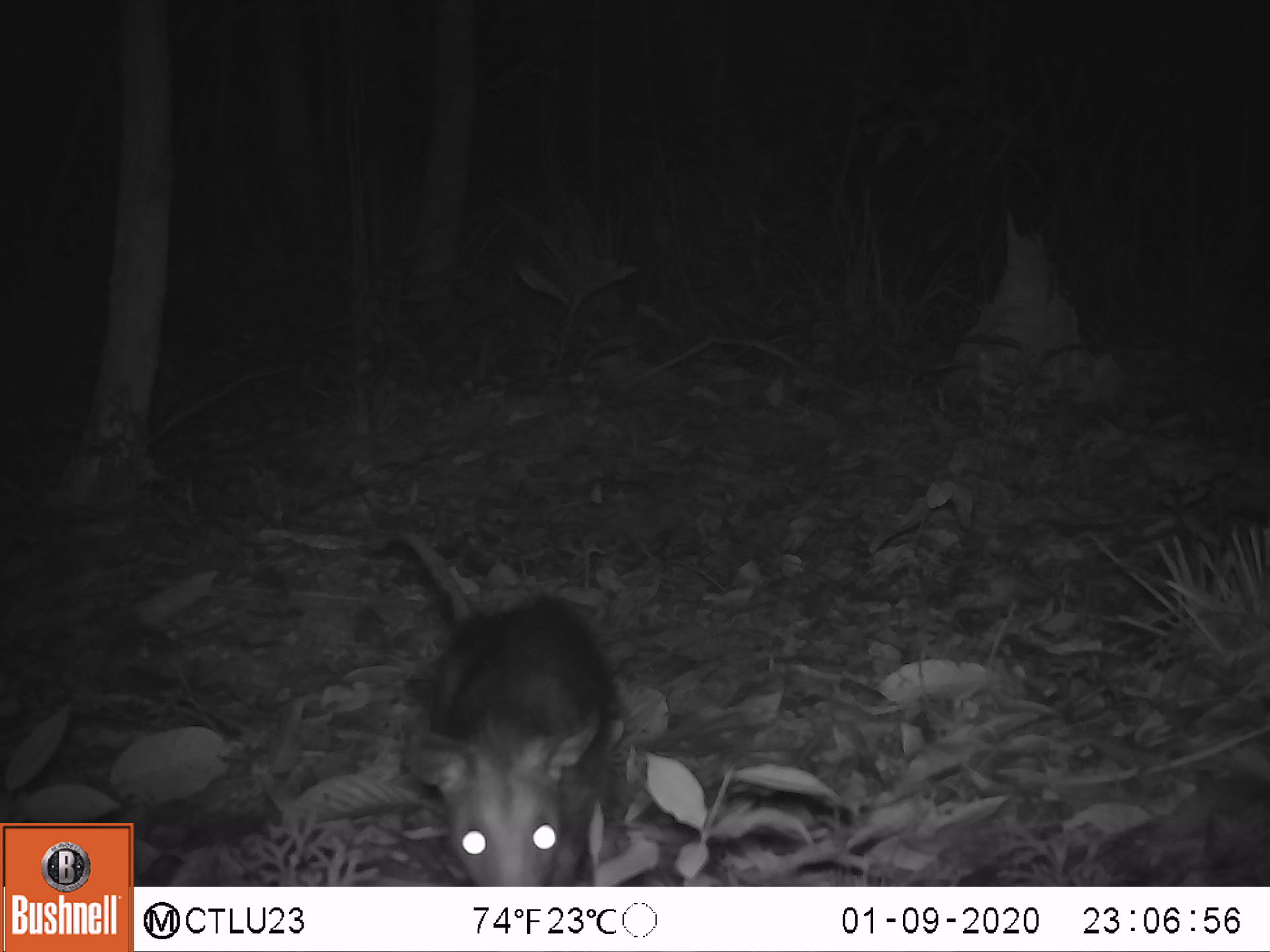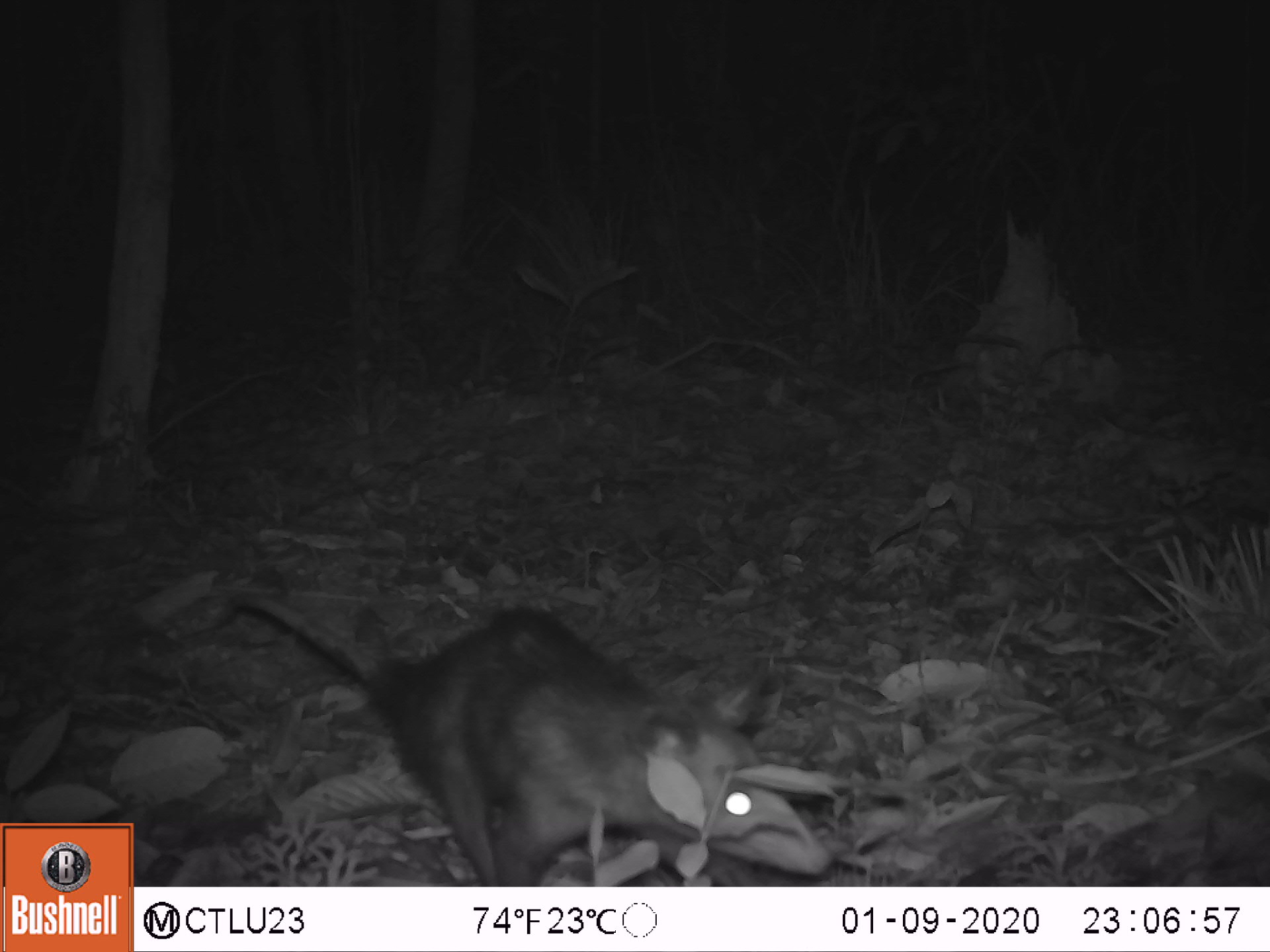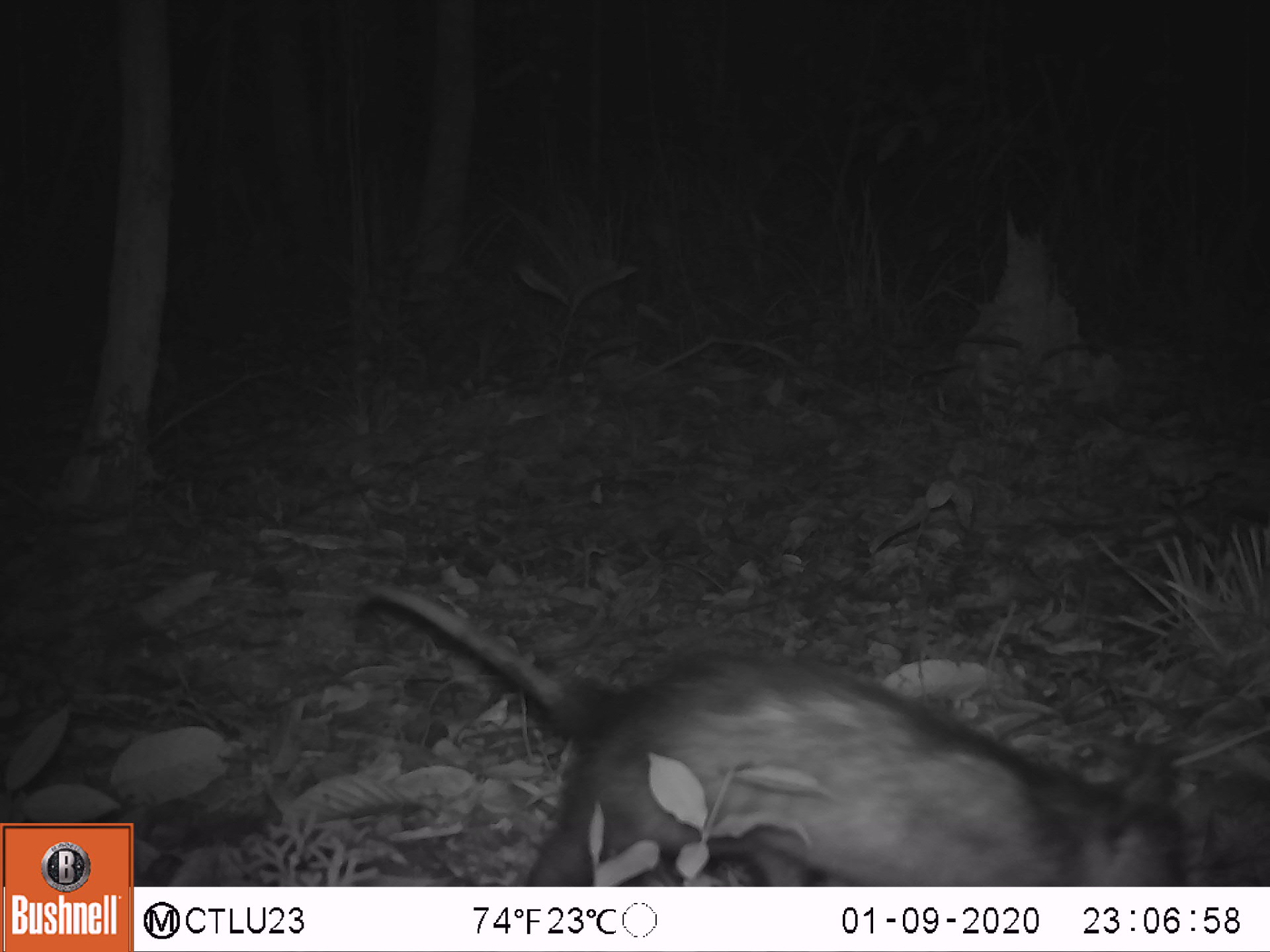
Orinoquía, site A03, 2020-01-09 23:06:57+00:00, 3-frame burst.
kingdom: Animalia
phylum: Chordata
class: Mammalia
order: Didelphimorphia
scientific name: Didelphimorphia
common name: possum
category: unknown possum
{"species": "unknown possum (possum) (Didelphimorphia)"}